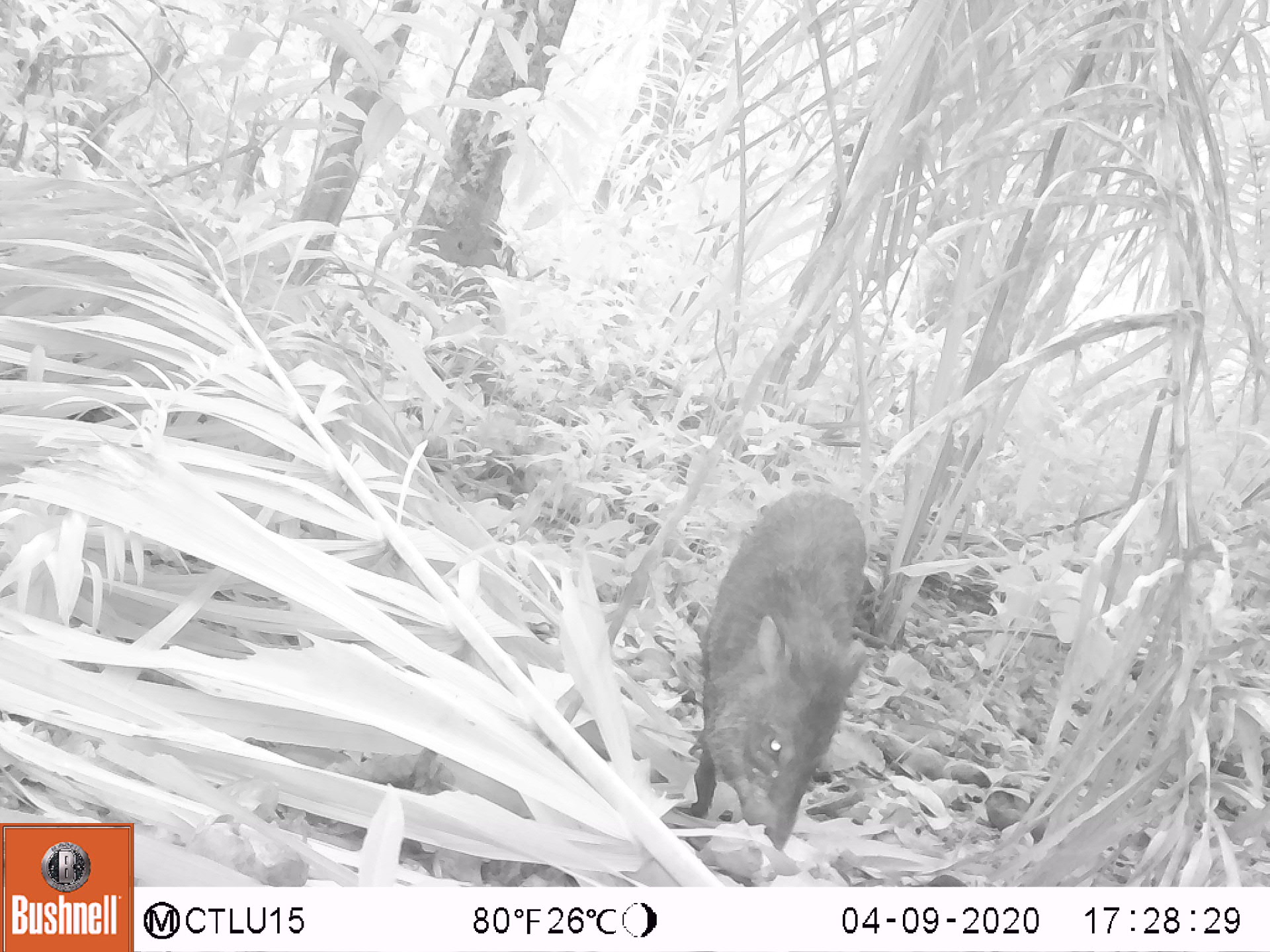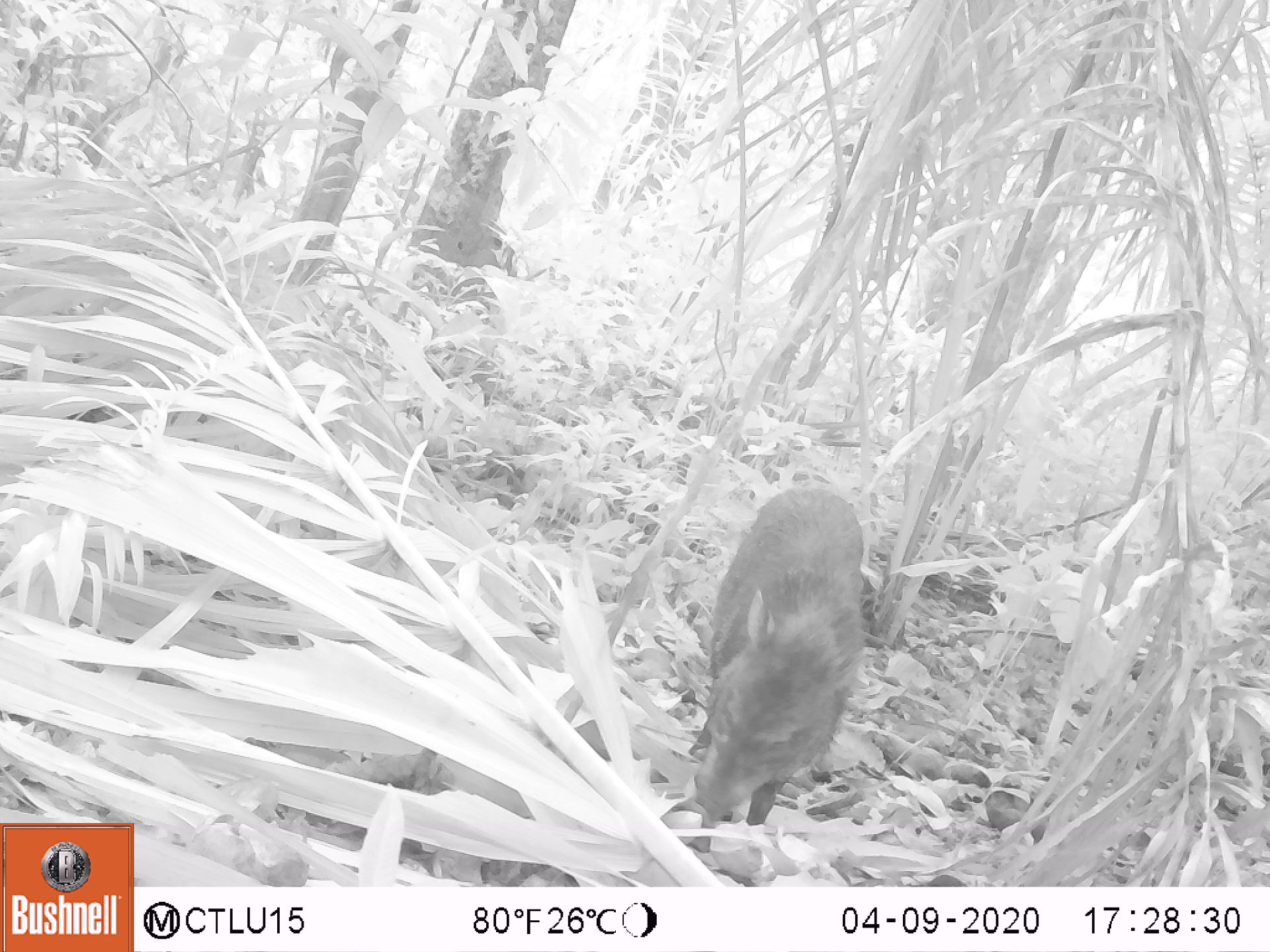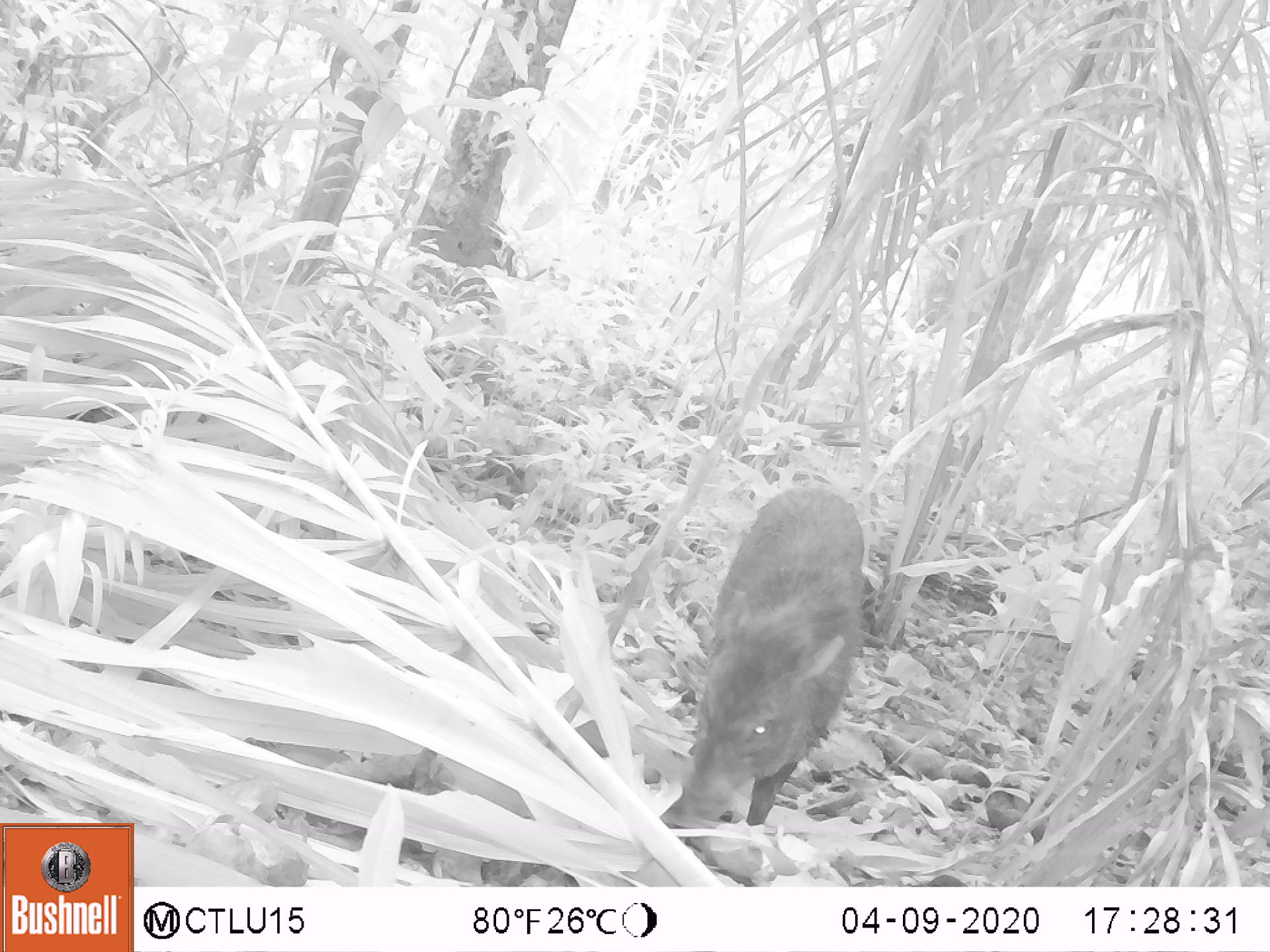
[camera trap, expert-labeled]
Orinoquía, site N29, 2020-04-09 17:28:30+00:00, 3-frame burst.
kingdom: Animalia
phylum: Chordata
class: Mammalia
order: Artiodactyla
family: Tayassuidae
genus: Pecari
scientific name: Pecari tajacu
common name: collared peccary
Collared peccary (Pecari tajacu).